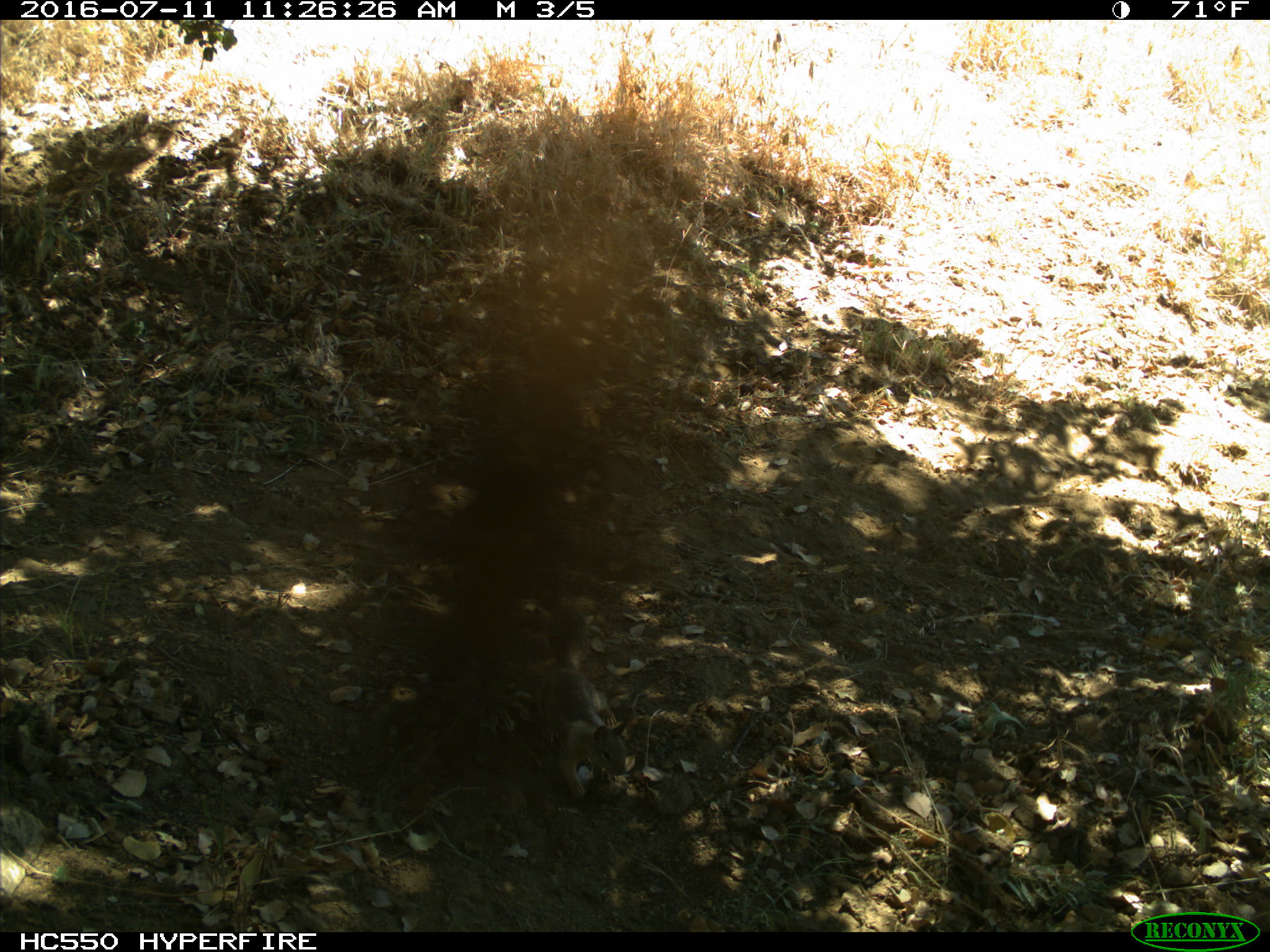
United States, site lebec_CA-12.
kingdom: Animalia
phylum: Chordata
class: Mammalia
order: Rodentia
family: Sciuridae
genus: Otospermophilus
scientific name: Otospermophilus beecheyi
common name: california ground squirrel